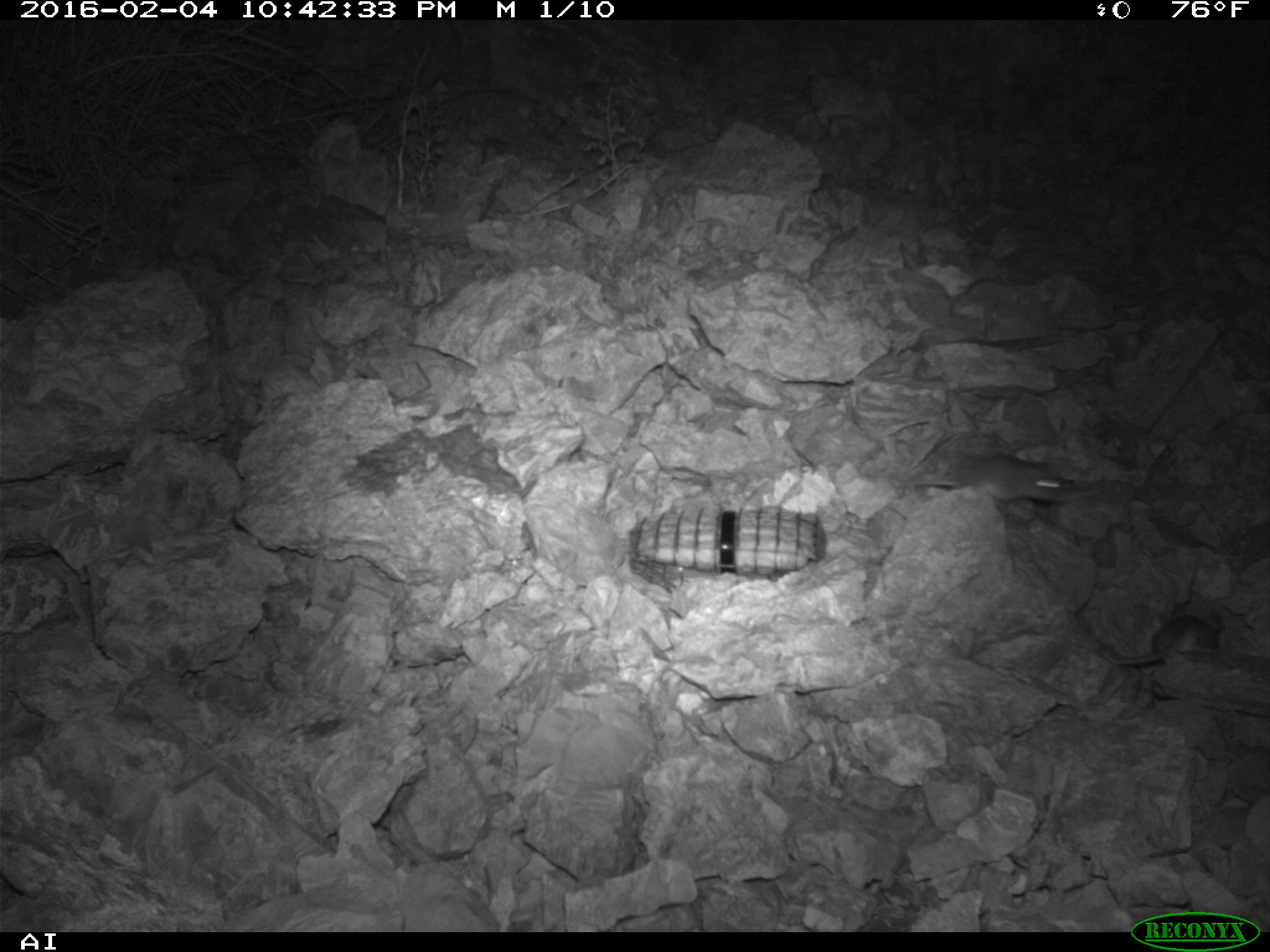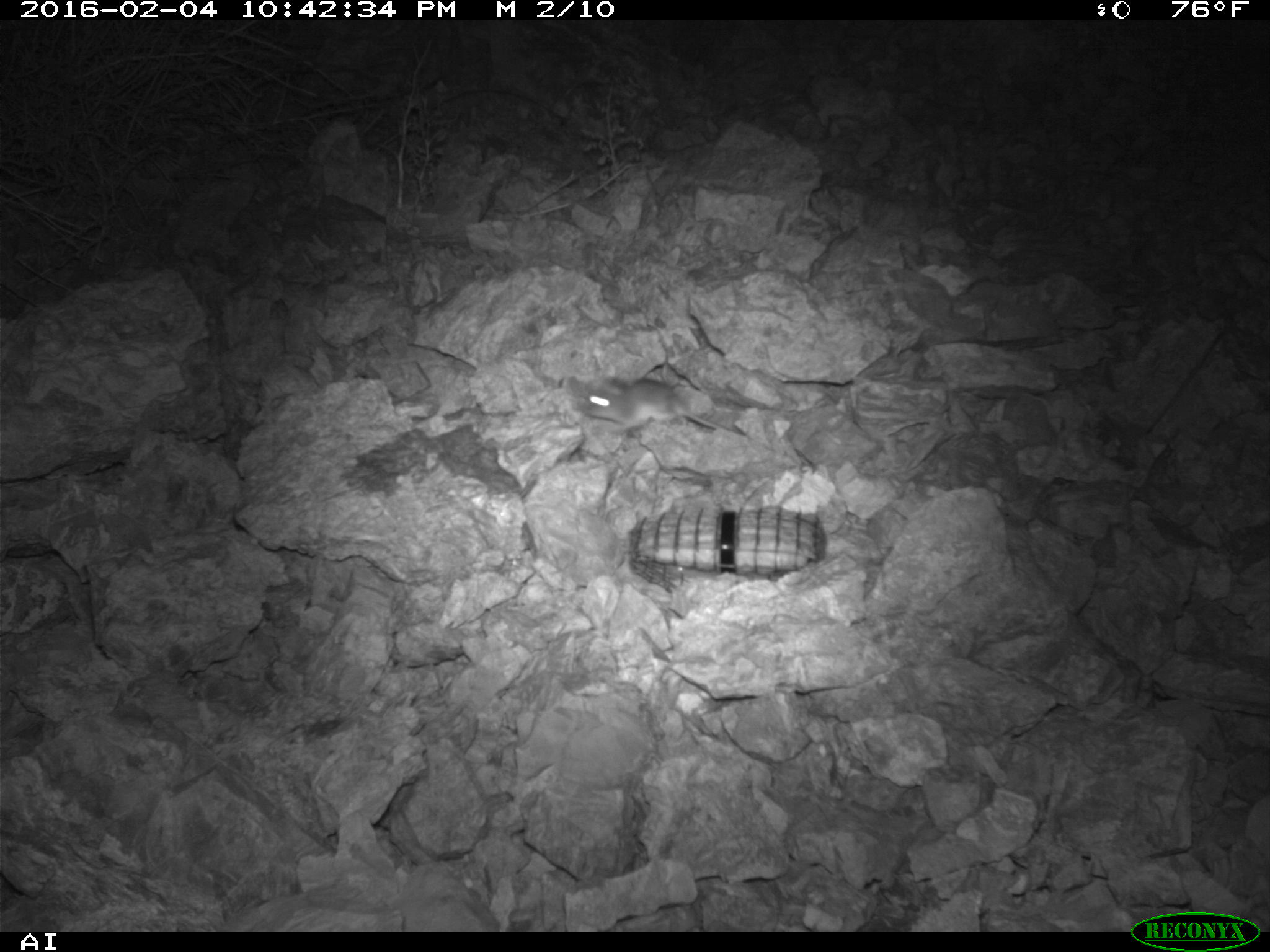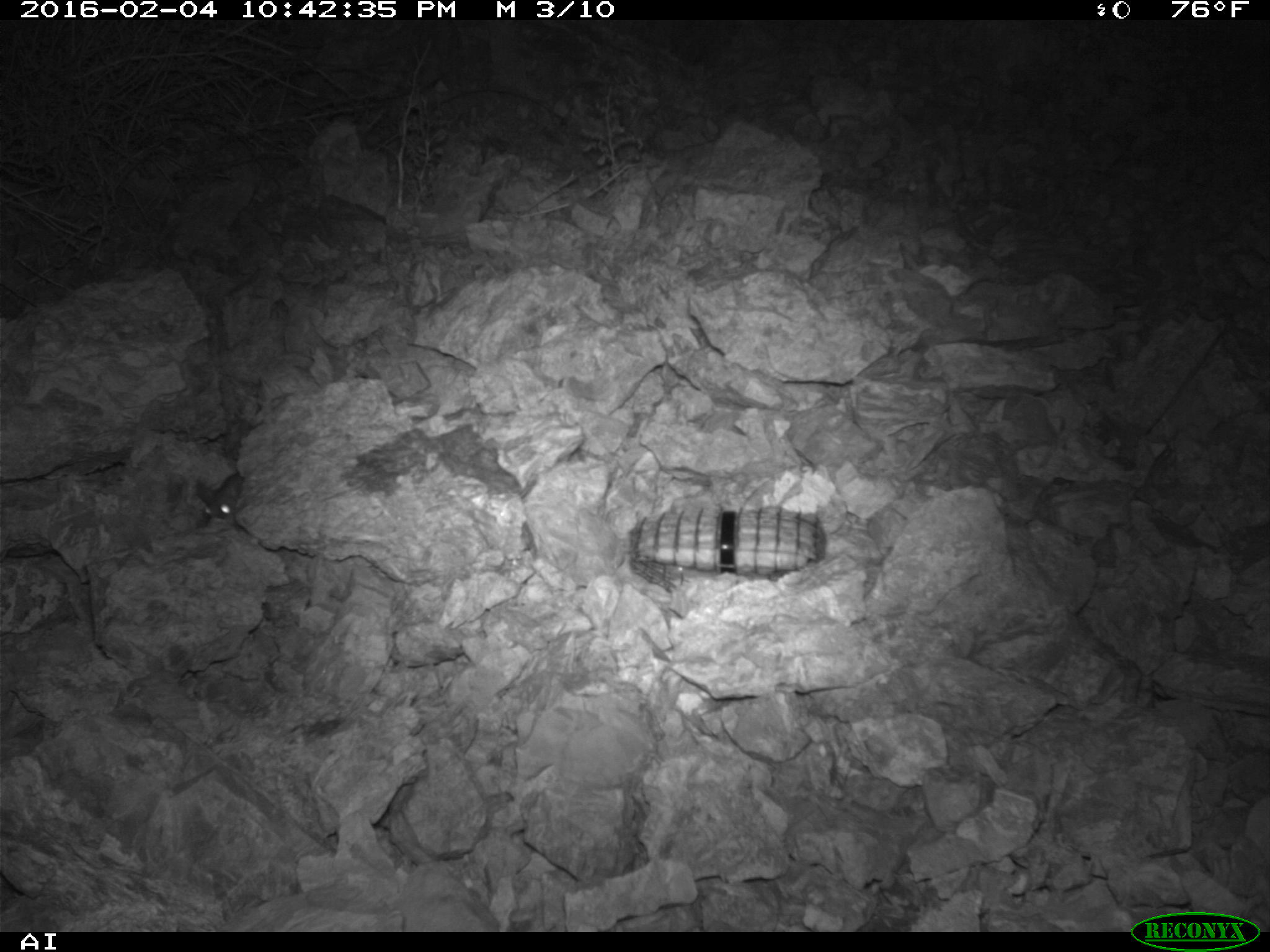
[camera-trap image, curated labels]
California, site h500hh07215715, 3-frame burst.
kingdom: Animalia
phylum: Chordata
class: Mammalia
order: Rodentia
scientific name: Rodentia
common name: rodent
Rodent (Rodentia).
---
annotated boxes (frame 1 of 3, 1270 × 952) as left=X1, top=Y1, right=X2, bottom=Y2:
rodent: left=914, top=453, right=1104, bottom=504; left=1100, top=600, right=1222, bottom=666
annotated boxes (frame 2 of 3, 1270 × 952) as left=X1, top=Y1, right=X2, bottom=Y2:
rodent: left=573, top=376, right=746, bottom=436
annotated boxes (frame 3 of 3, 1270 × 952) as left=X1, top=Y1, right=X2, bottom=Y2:
rodent: left=198, top=471, right=246, bottom=521